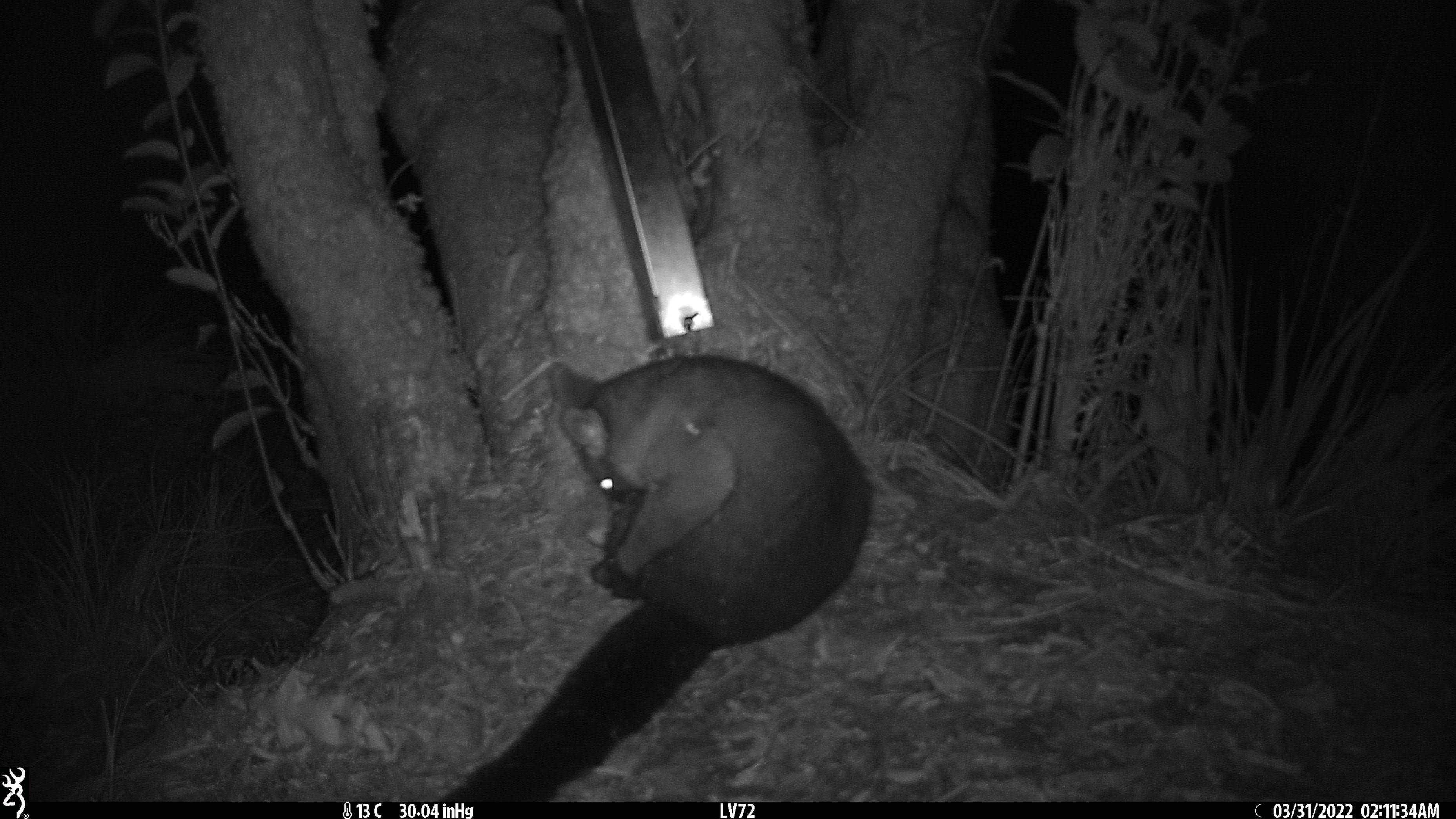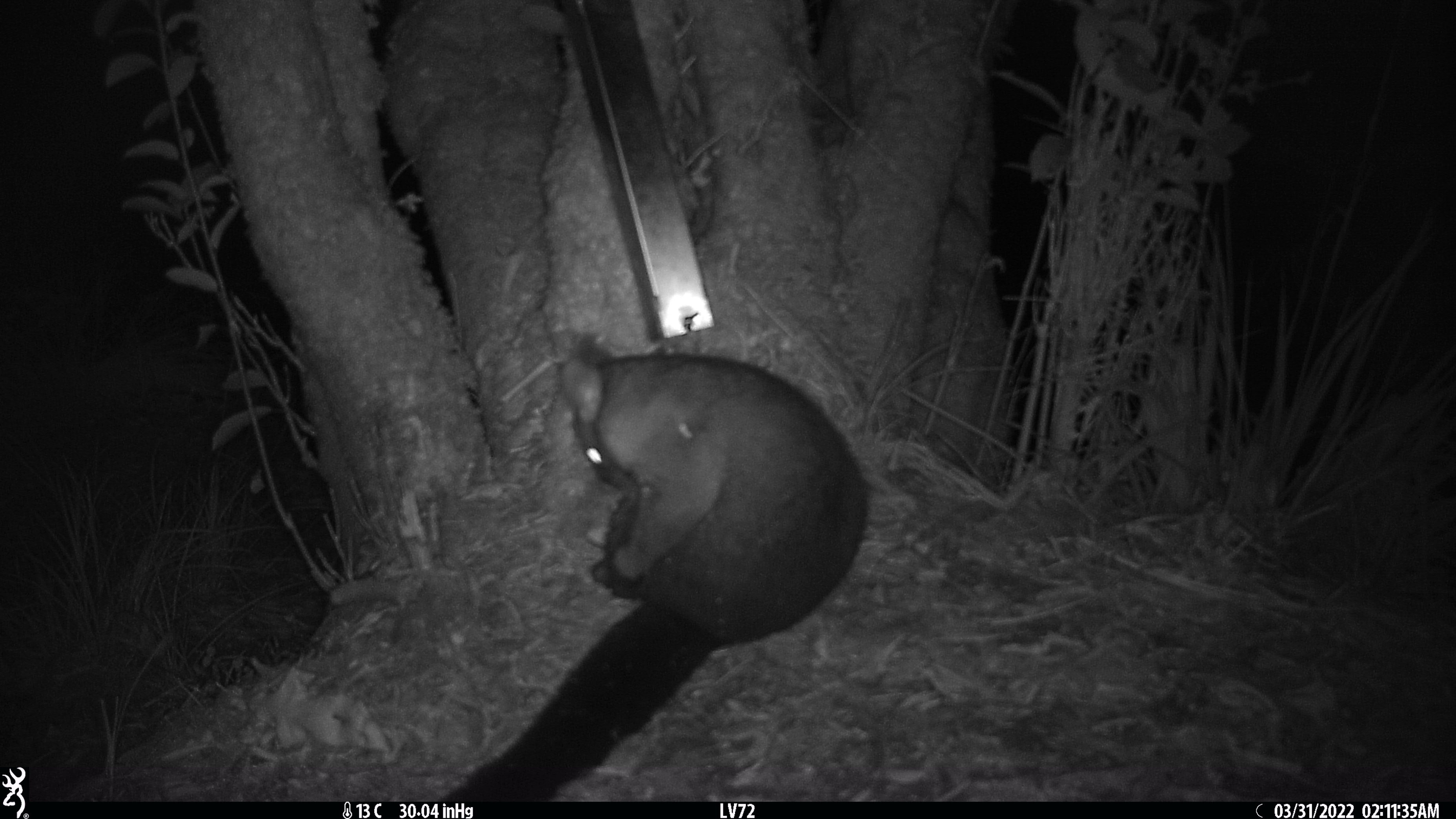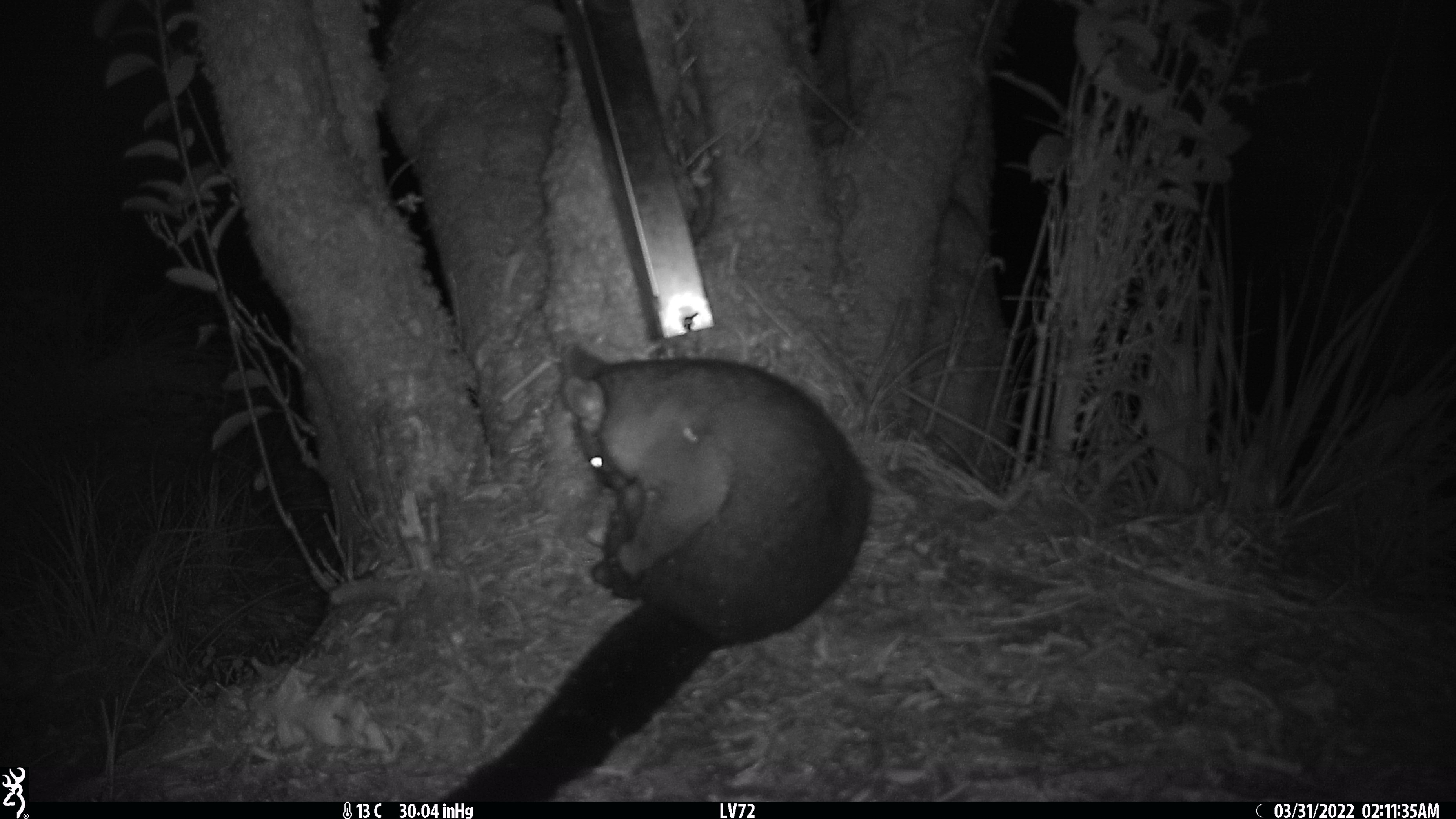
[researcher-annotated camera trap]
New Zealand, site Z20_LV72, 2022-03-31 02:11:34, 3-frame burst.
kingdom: Animalia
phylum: Chordata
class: Mammalia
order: Diprotodontia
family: Phalangeridae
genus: Trichosurus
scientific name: Trichosurus vulpecula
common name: common brushtail possum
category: possum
Possum (common brushtail possum) (Trichosurus vulpecula).